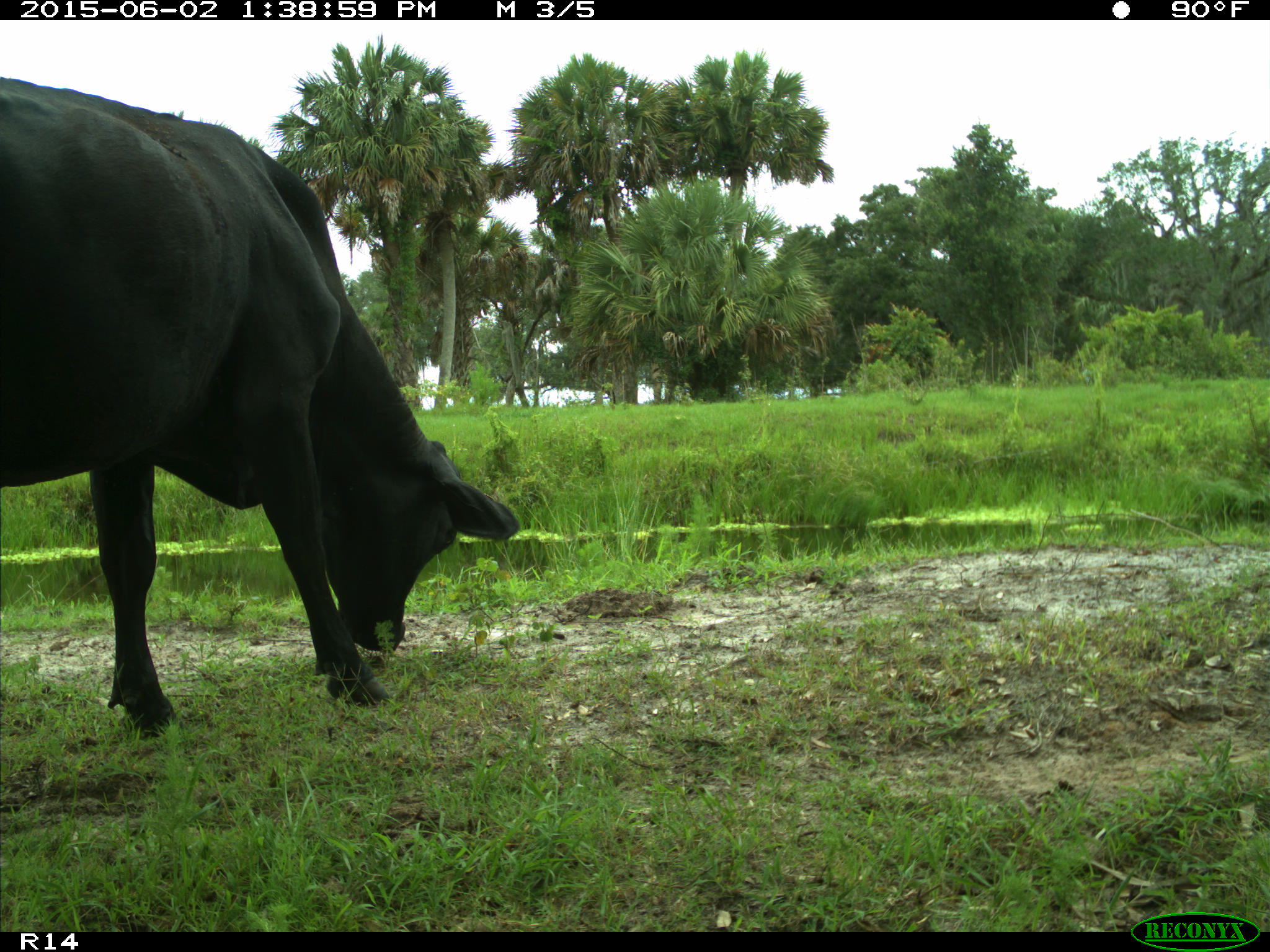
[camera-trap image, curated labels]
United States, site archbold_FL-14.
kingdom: Animalia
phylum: Chordata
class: Mammalia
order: Artiodactyla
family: Bovidae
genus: Bos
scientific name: Bos taurus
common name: domestic cow